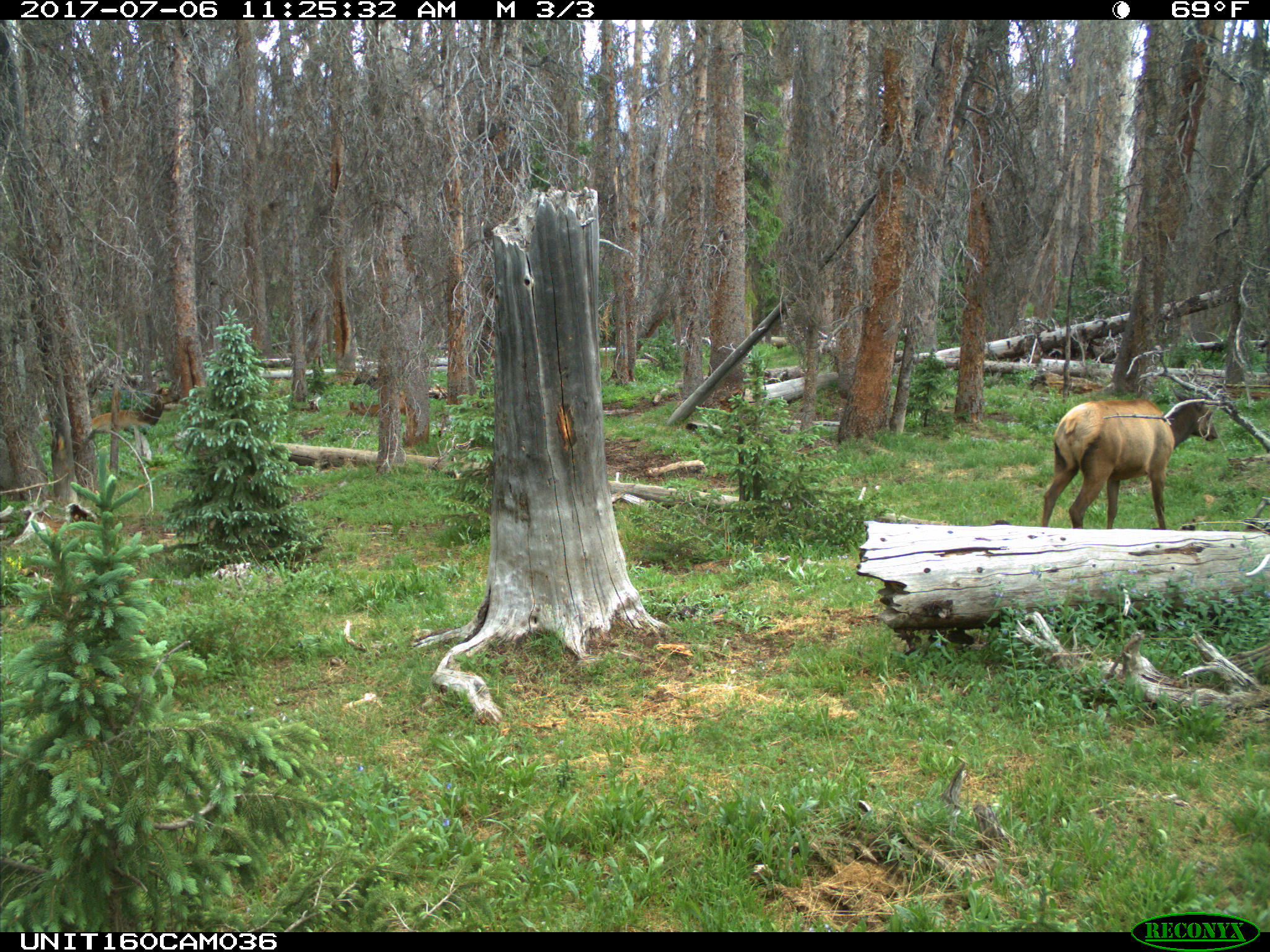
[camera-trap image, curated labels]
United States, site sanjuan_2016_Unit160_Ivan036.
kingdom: Animalia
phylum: Chordata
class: Mammalia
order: Artiodactyla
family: Cervidae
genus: Cervus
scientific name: Cervus elaphus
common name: red deer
Cervus elaphus (red deer).